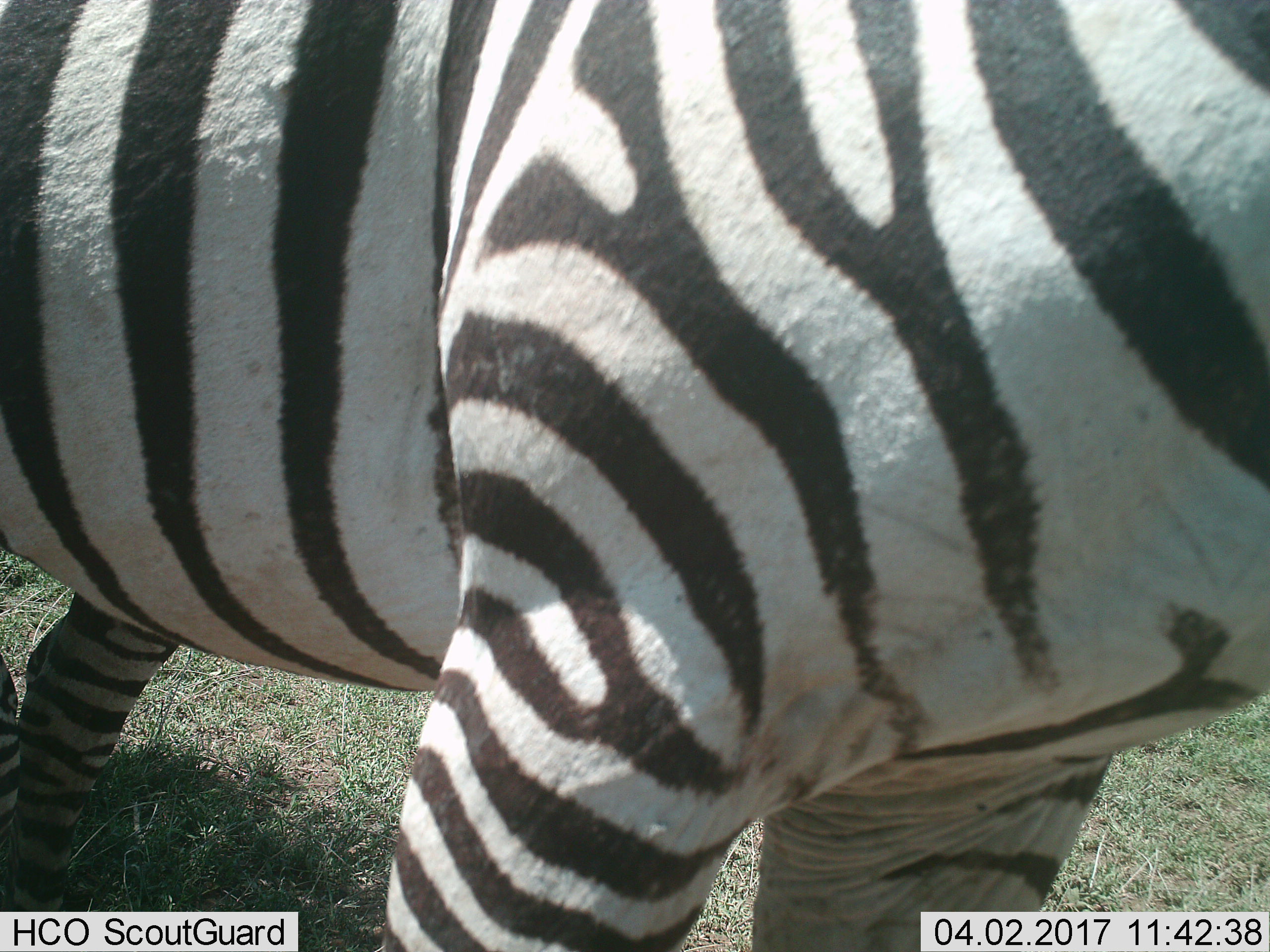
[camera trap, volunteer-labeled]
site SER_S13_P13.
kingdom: Animalia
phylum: Chordata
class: Mammalia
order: Perissodactyla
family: Equidae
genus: Equus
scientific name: Equus quagga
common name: plains zebra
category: zebraplains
Zebraplains (plains zebra) (Equus quagga), count 1. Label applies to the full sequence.